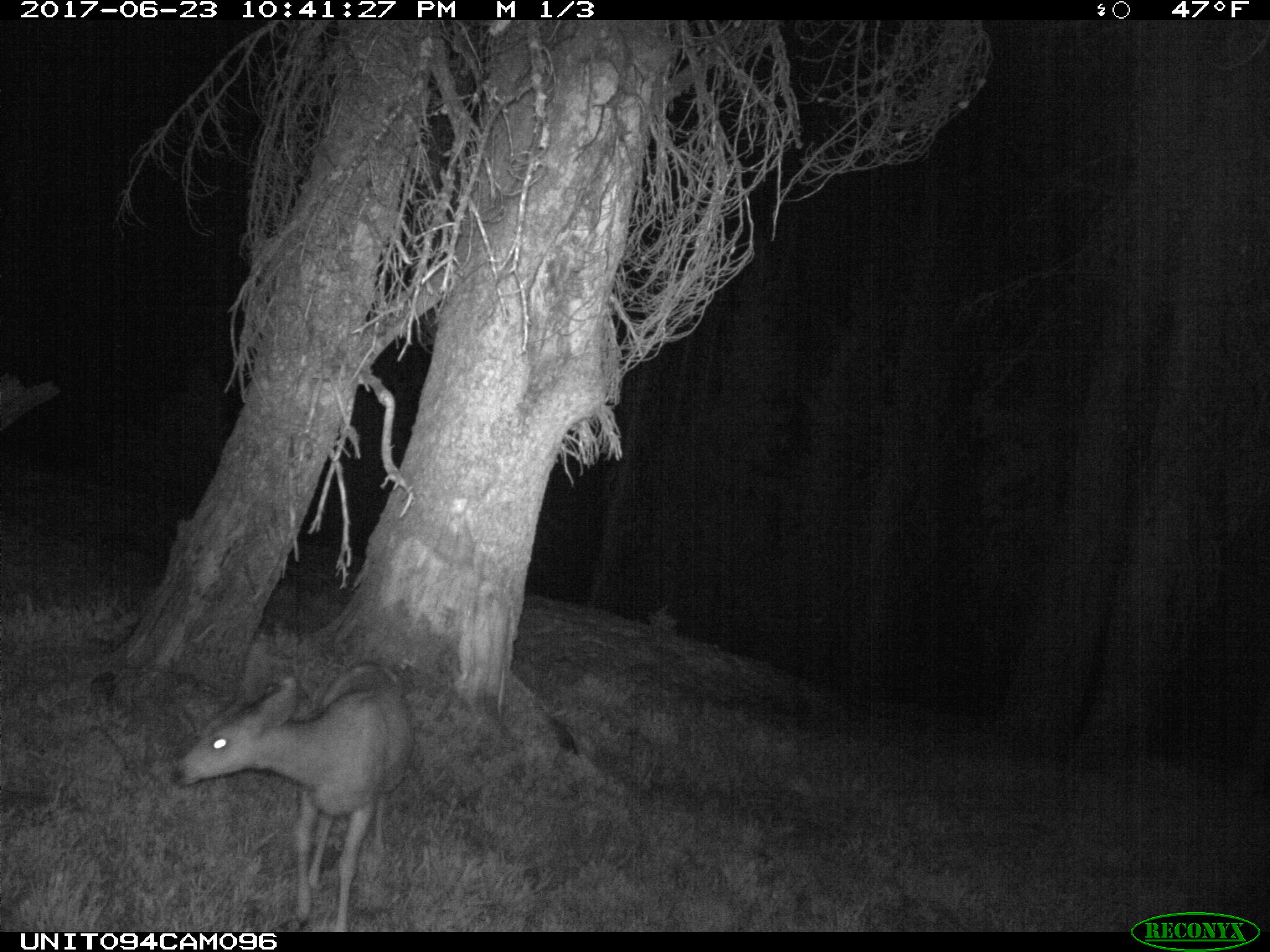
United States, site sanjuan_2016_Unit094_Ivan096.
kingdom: Animalia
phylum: Chordata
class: Mammalia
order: Artiodactyla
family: Cervidae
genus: Odocoileus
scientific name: Odocoileus hemionus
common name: mule deer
Odocoileus hemionus (mule deer).